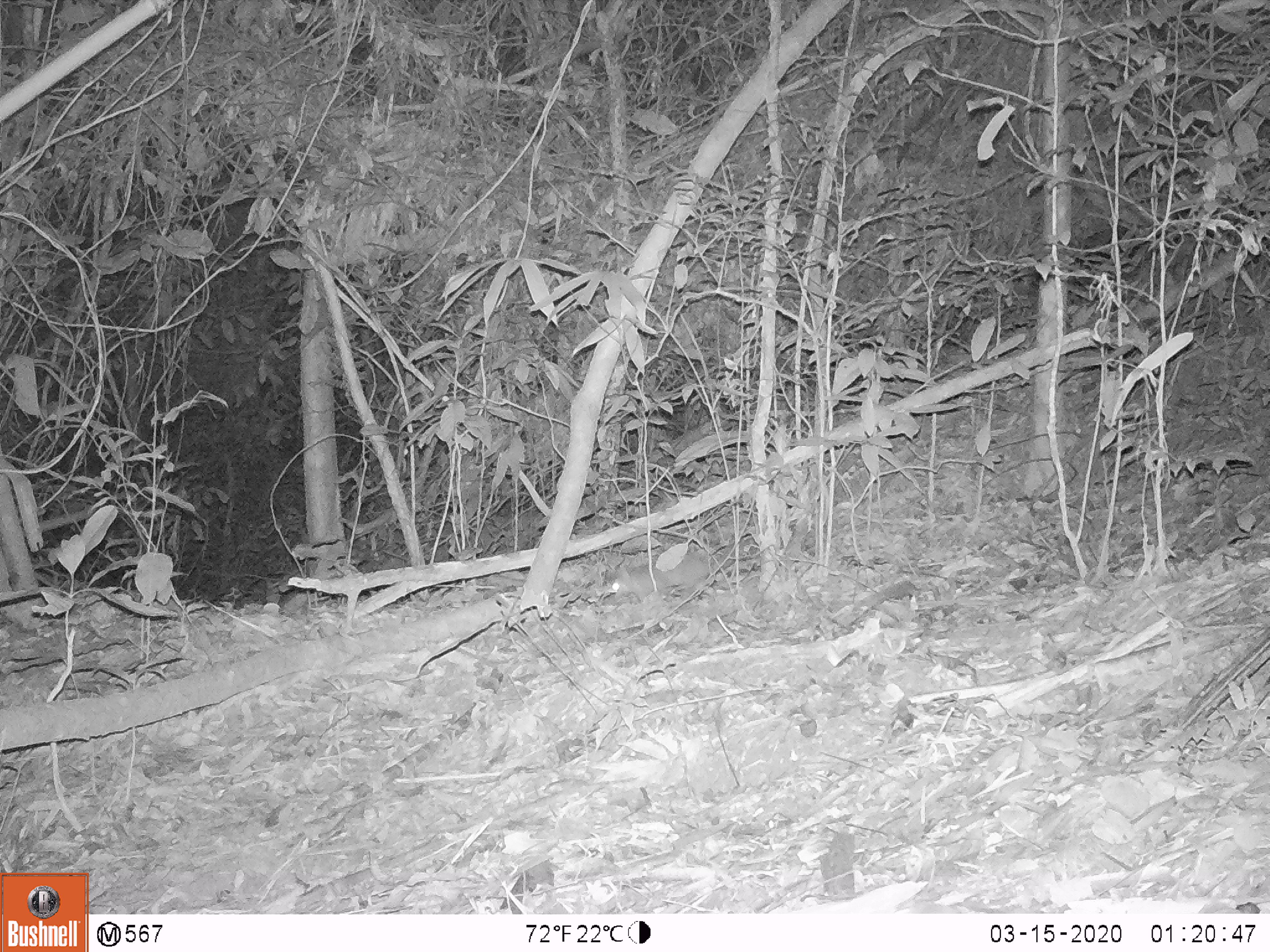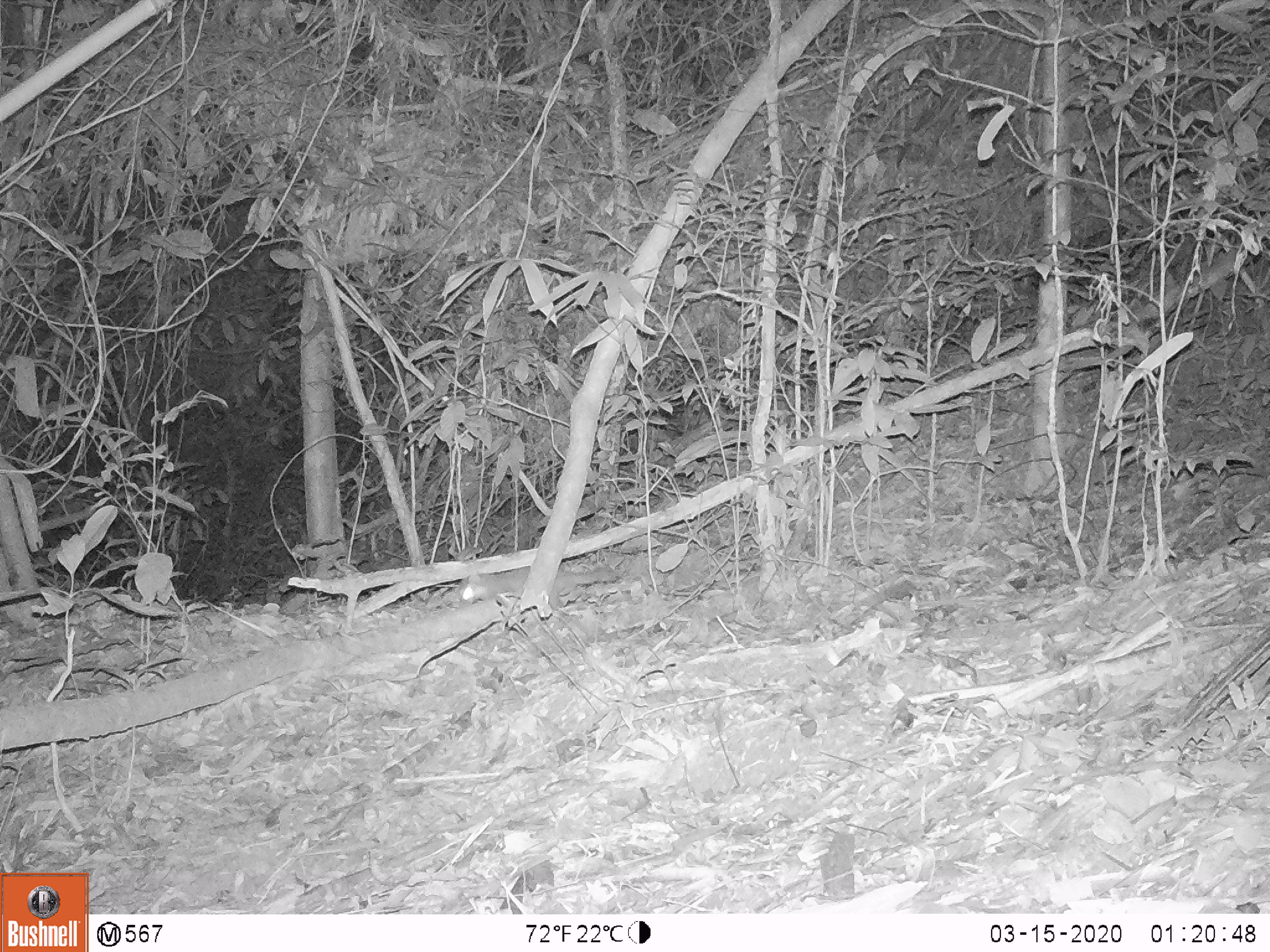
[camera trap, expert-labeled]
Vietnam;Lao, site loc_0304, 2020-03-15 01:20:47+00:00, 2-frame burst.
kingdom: Animalia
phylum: Chordata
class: Mammalia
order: Carnivora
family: Mustelidae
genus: Melogale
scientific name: Melogale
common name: ferret badger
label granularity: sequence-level